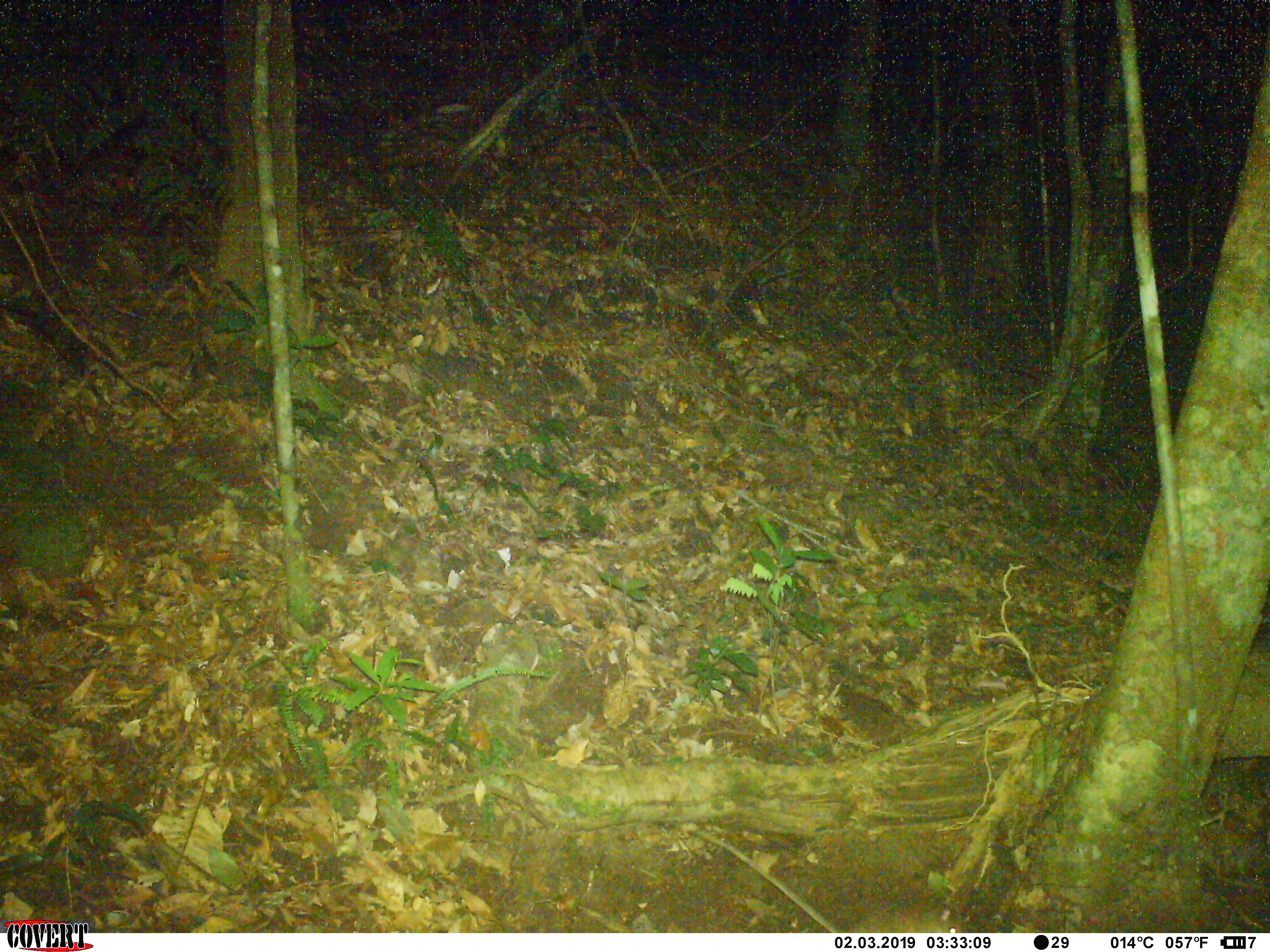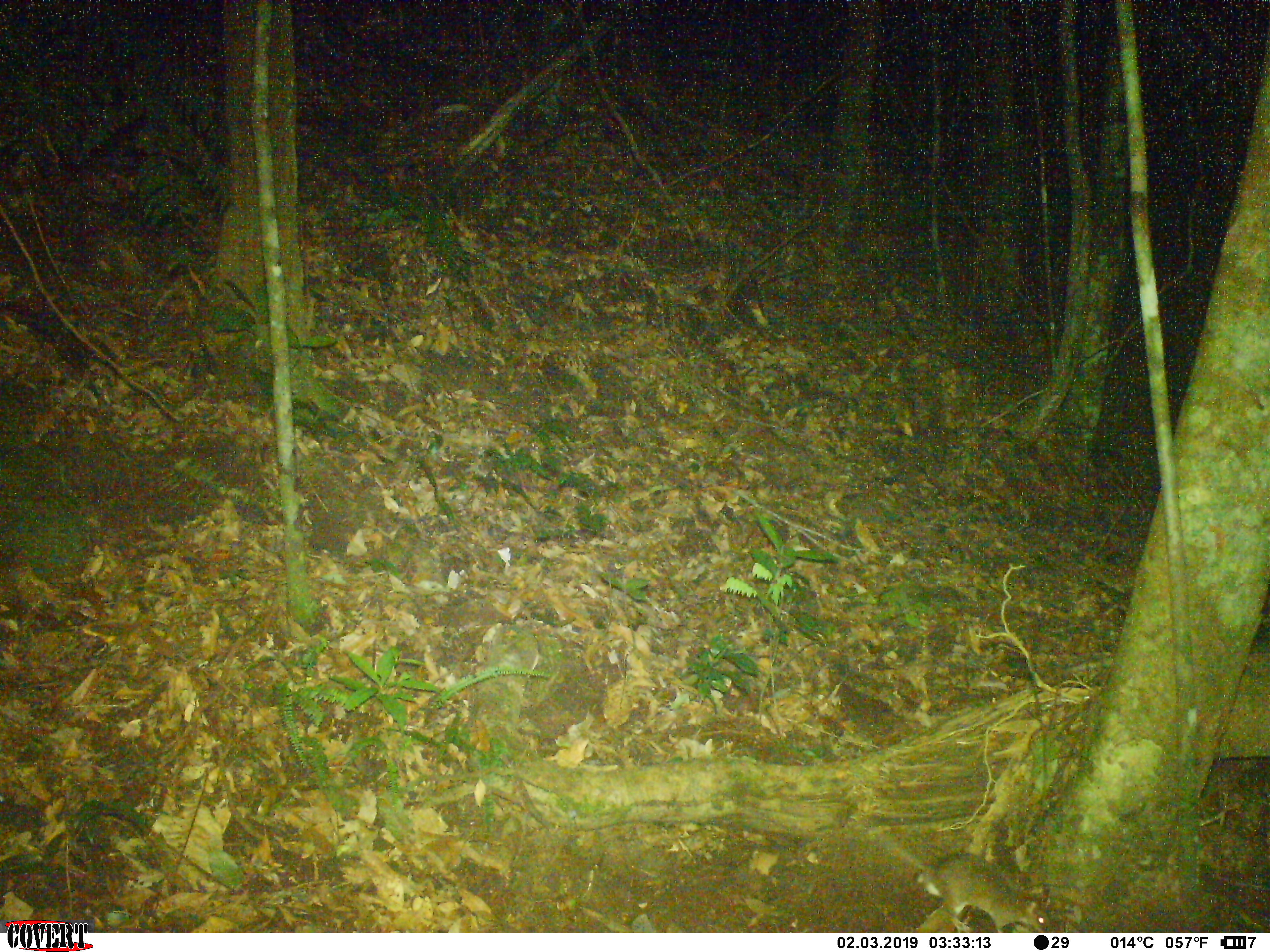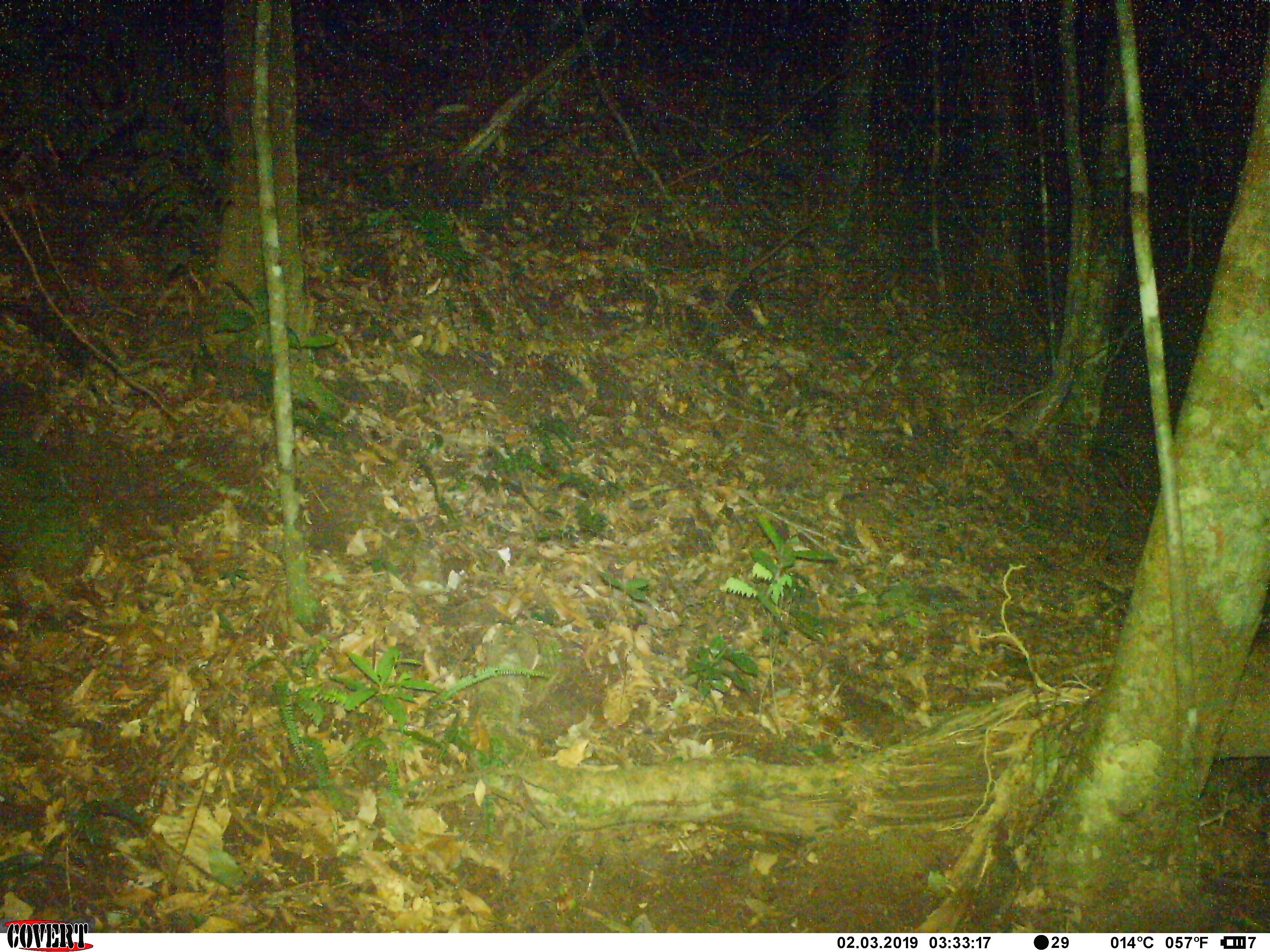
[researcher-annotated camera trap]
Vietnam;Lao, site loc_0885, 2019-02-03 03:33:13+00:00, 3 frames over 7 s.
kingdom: Animalia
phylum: Chordata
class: Mammalia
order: Rodentia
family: Muridae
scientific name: Muridae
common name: old-world mice and rats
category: unidentified murid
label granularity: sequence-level